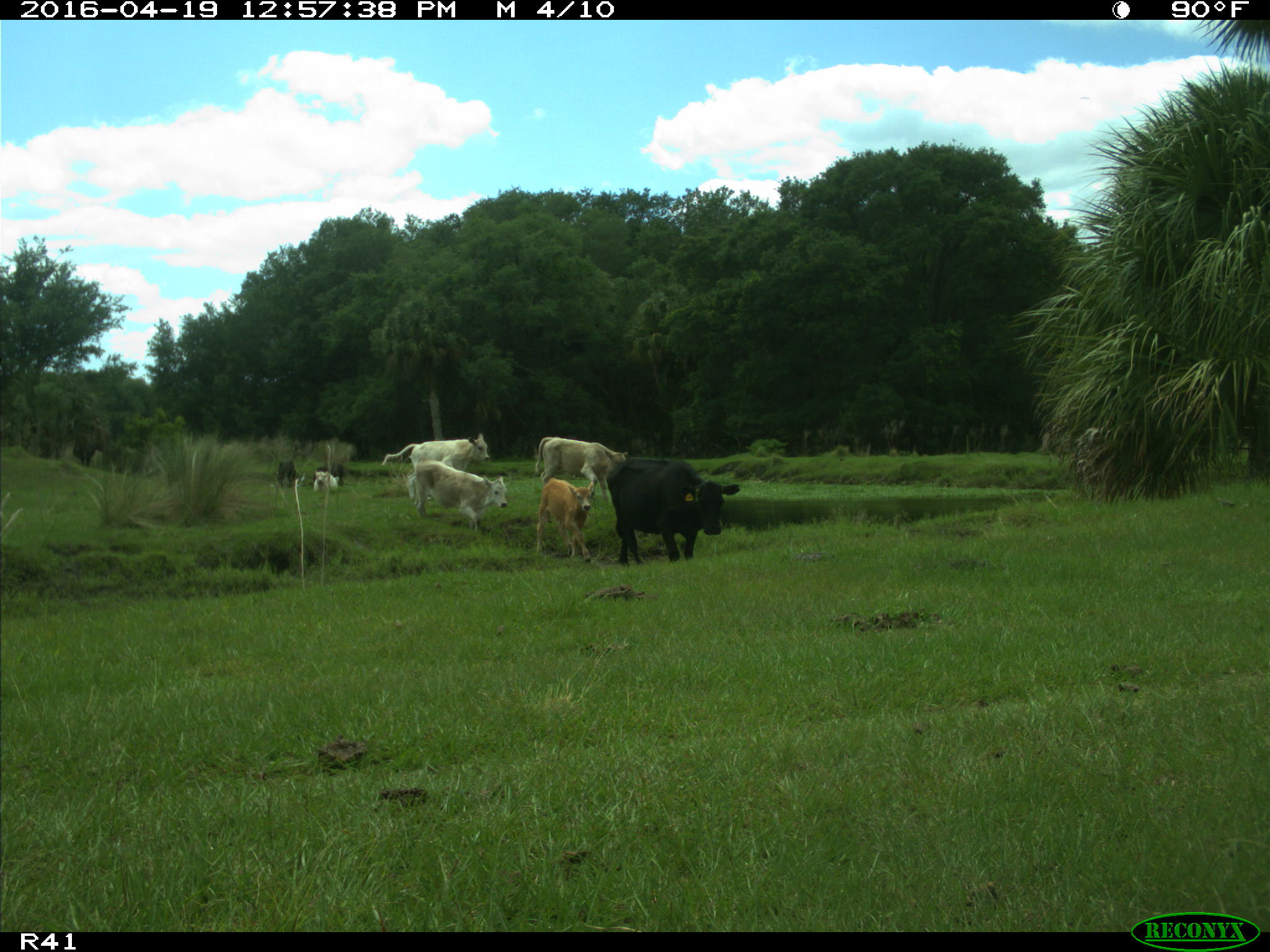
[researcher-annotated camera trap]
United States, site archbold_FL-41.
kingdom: Animalia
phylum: Chordata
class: Mammalia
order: Artiodactyla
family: Bovidae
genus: Bos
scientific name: Bos taurus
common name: domestic cow